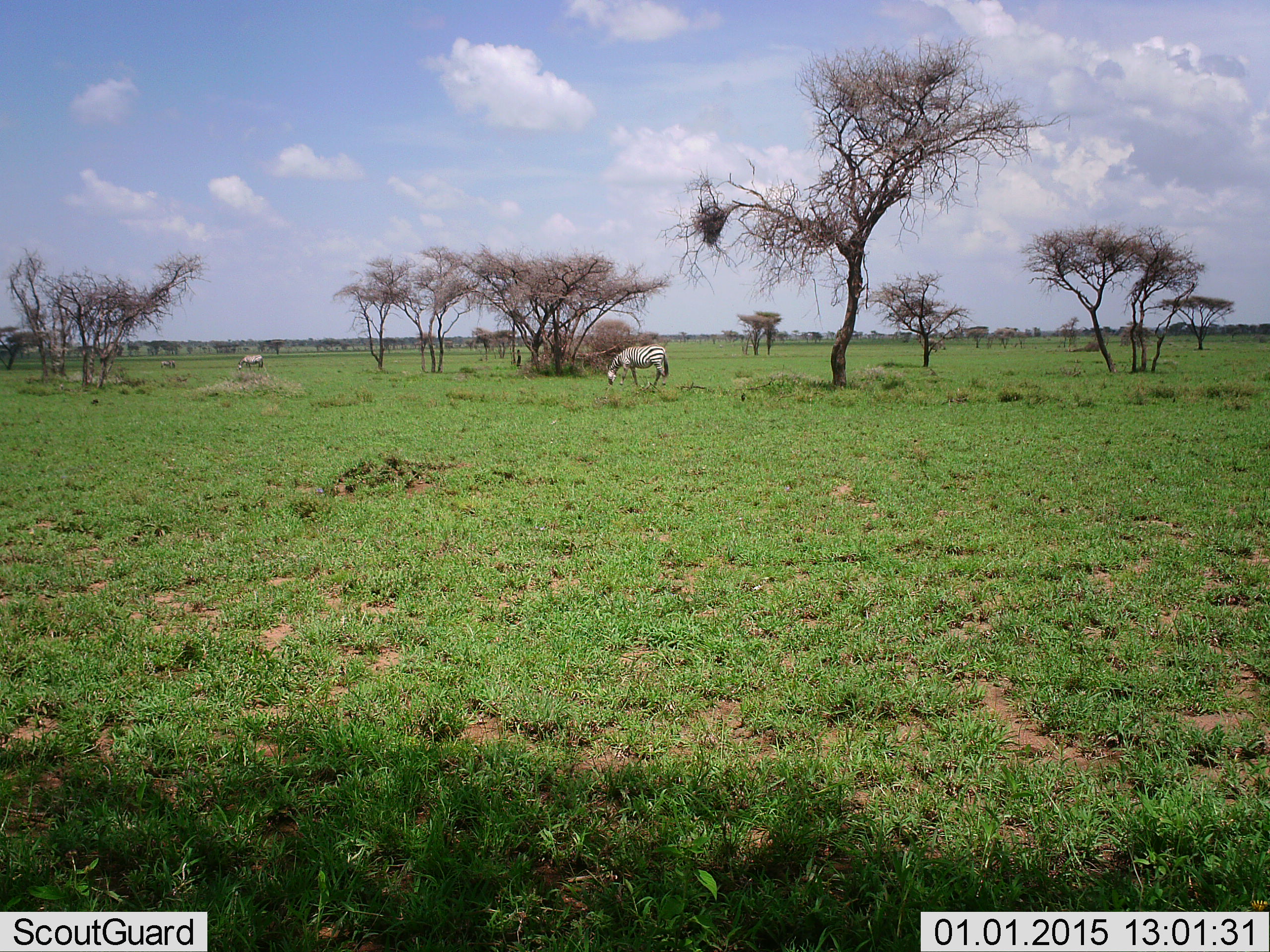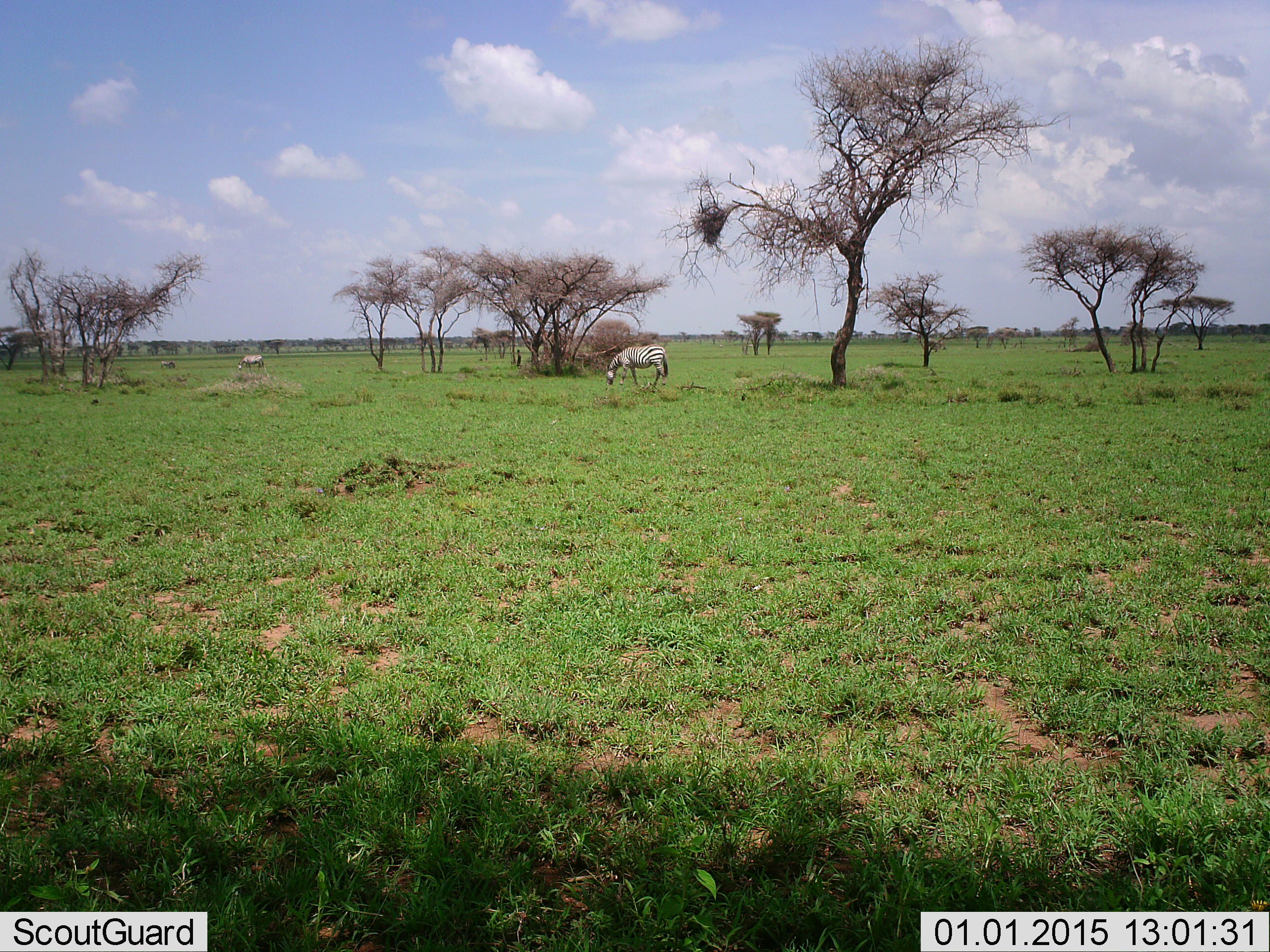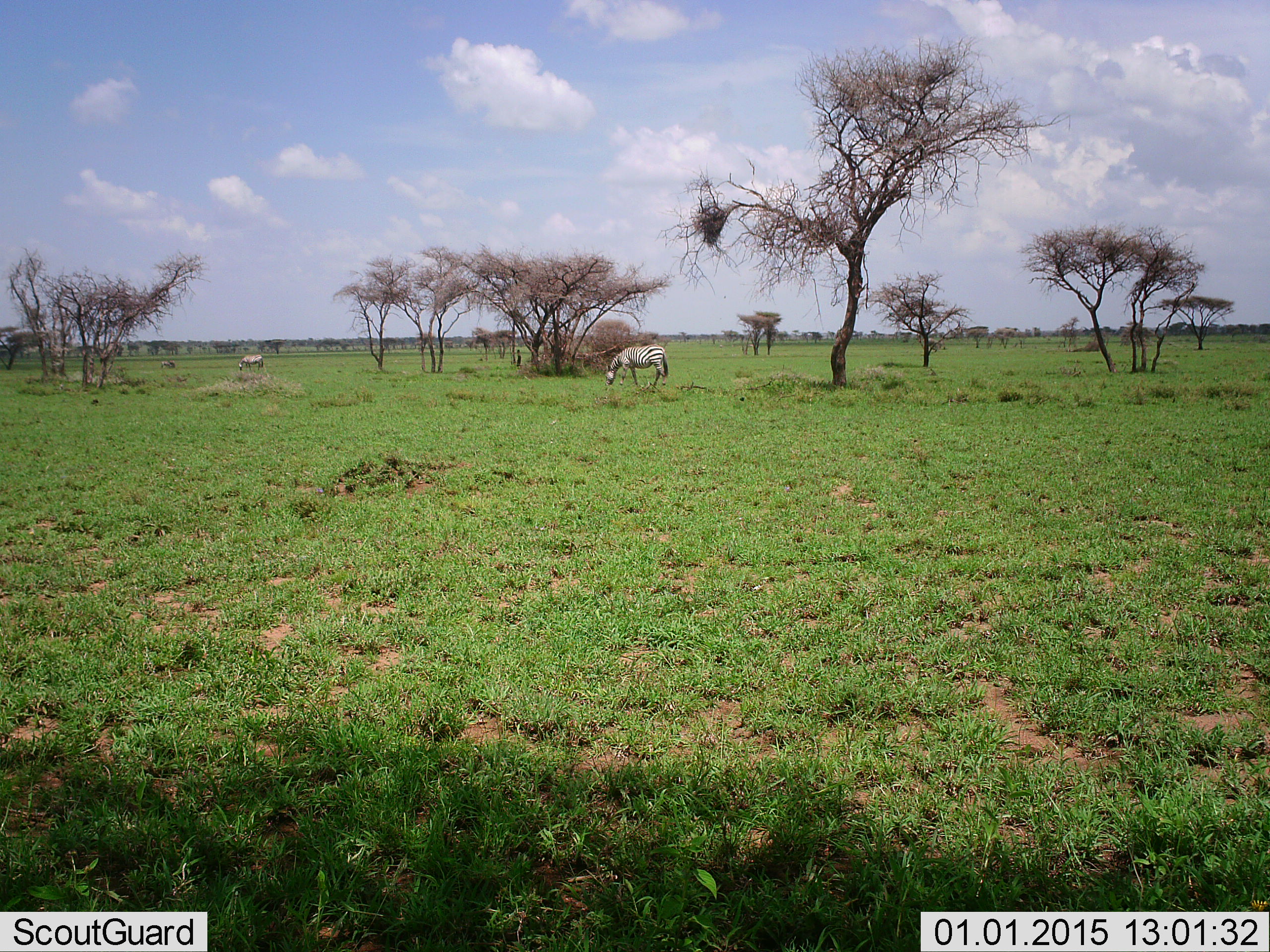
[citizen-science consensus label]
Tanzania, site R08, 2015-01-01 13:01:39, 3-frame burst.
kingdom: Animalia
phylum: Chordata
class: Mammalia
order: Perissodactyla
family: Equidae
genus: Equus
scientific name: Equus quagga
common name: plains zebra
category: zebra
Zebra (plains zebra) (Equus quagga), count 2. Behavior (volunteer vote fractions): standing 30%, resting 0%, moving 10%, interacting 0%. Young present (vote fraction): 0%. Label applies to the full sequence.